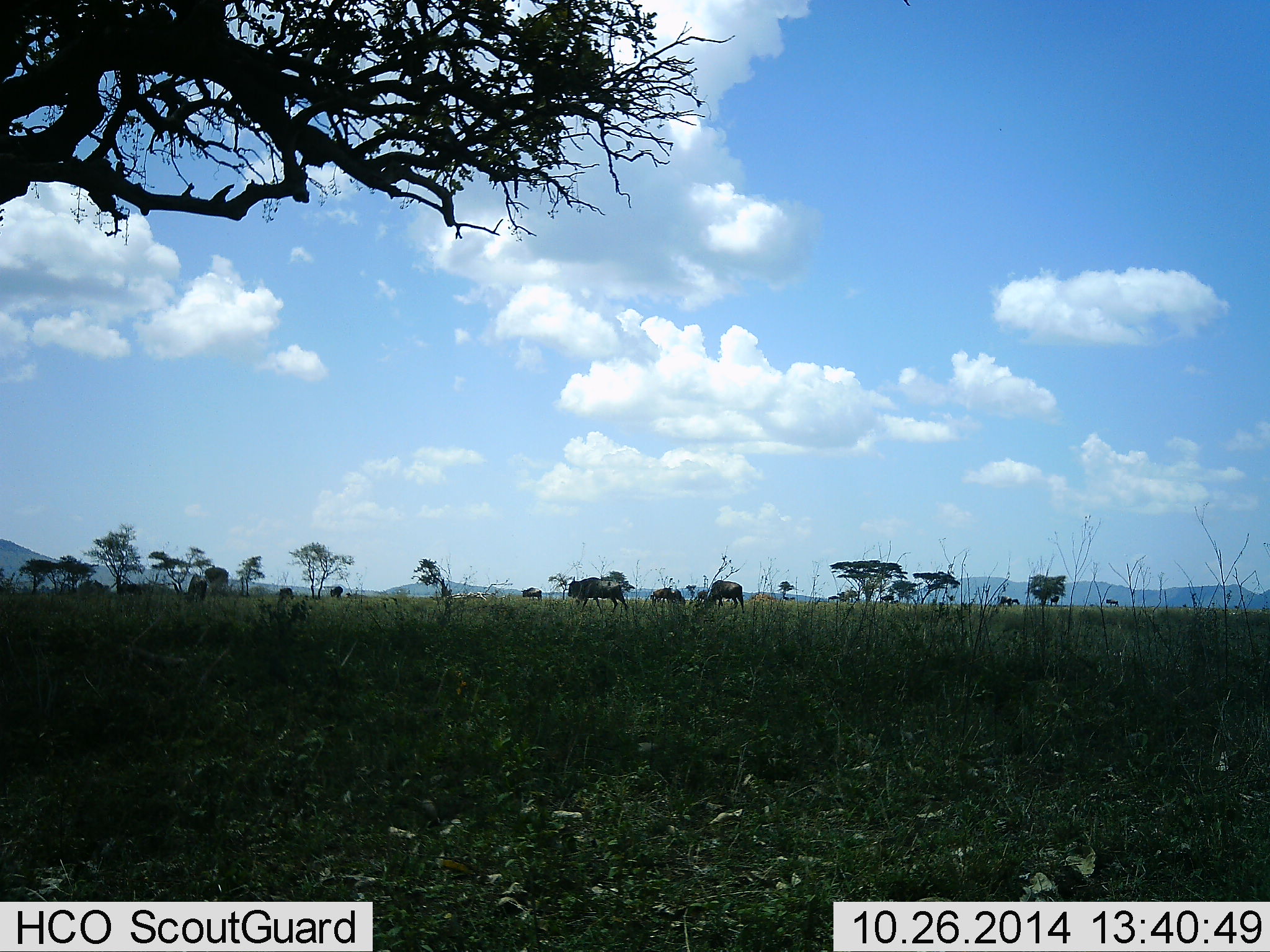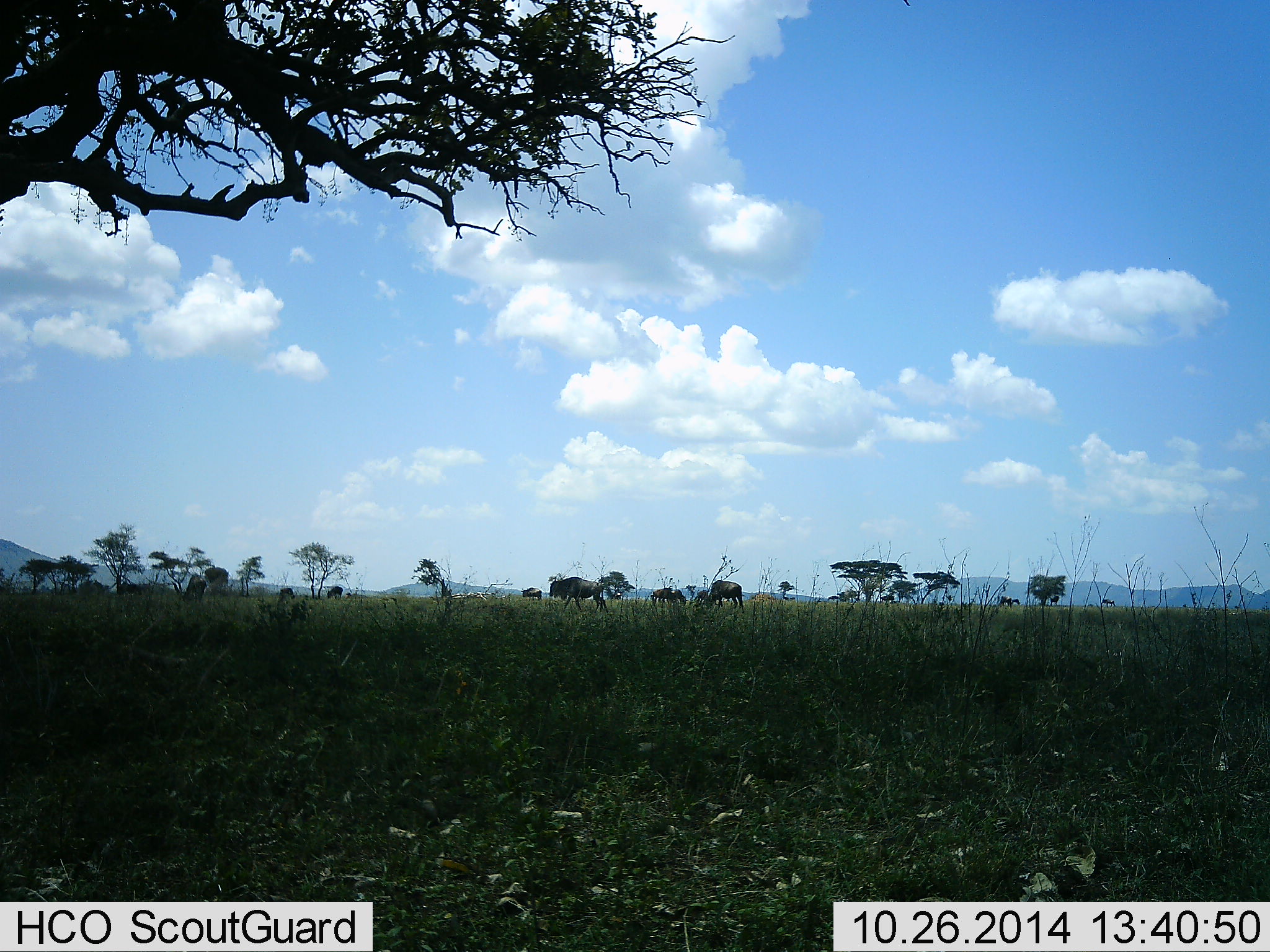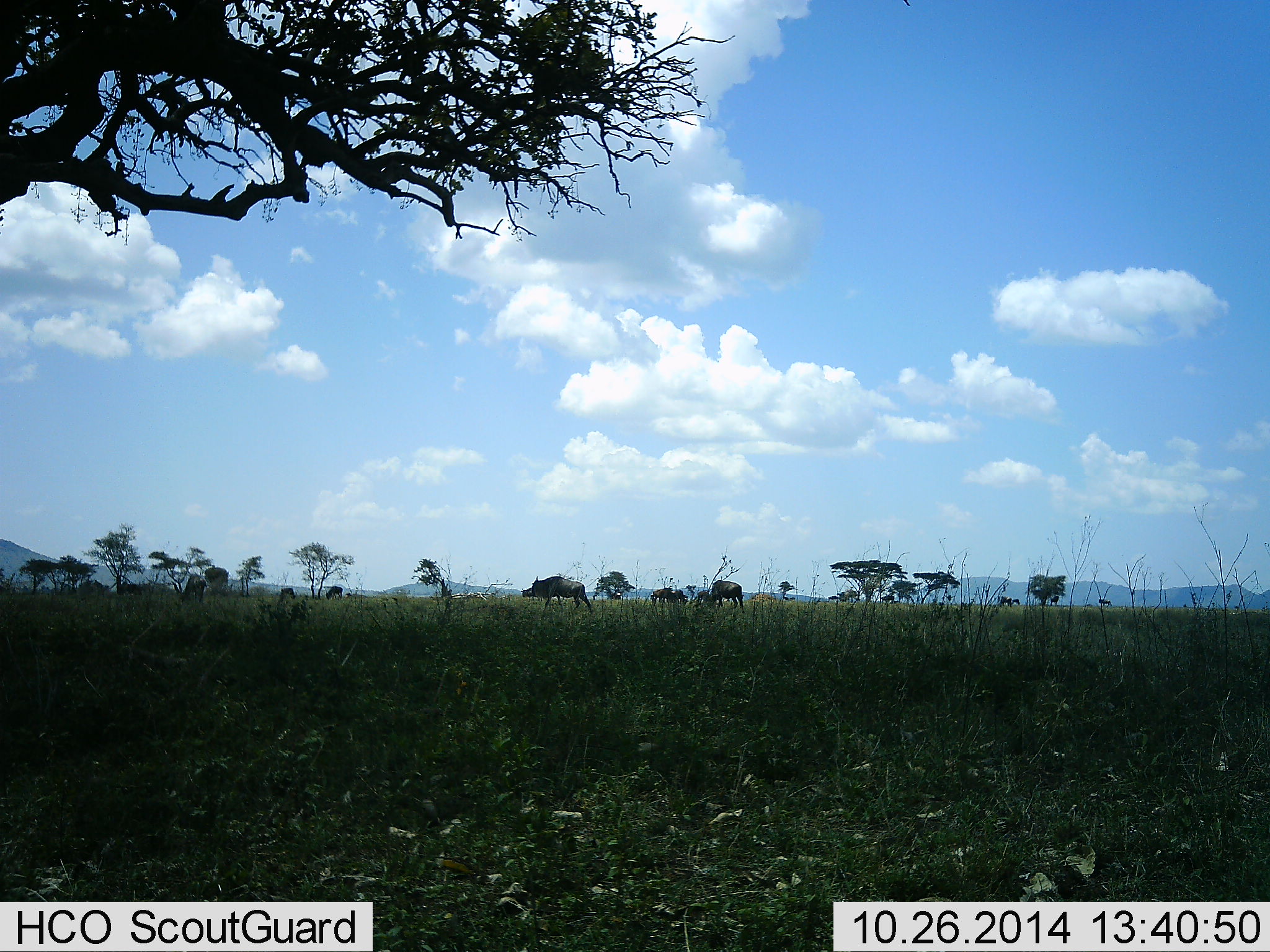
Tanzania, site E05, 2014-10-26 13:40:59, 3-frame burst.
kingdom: Animalia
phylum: Chordata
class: Mammalia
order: Artiodactyla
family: Bovidae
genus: Connochaetes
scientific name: Connochaetes taurinus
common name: blue wildebeest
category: wildebeest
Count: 11-50.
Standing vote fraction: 70%.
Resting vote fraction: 0%.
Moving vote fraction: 90%.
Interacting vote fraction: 0%.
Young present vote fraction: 0%.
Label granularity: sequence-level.